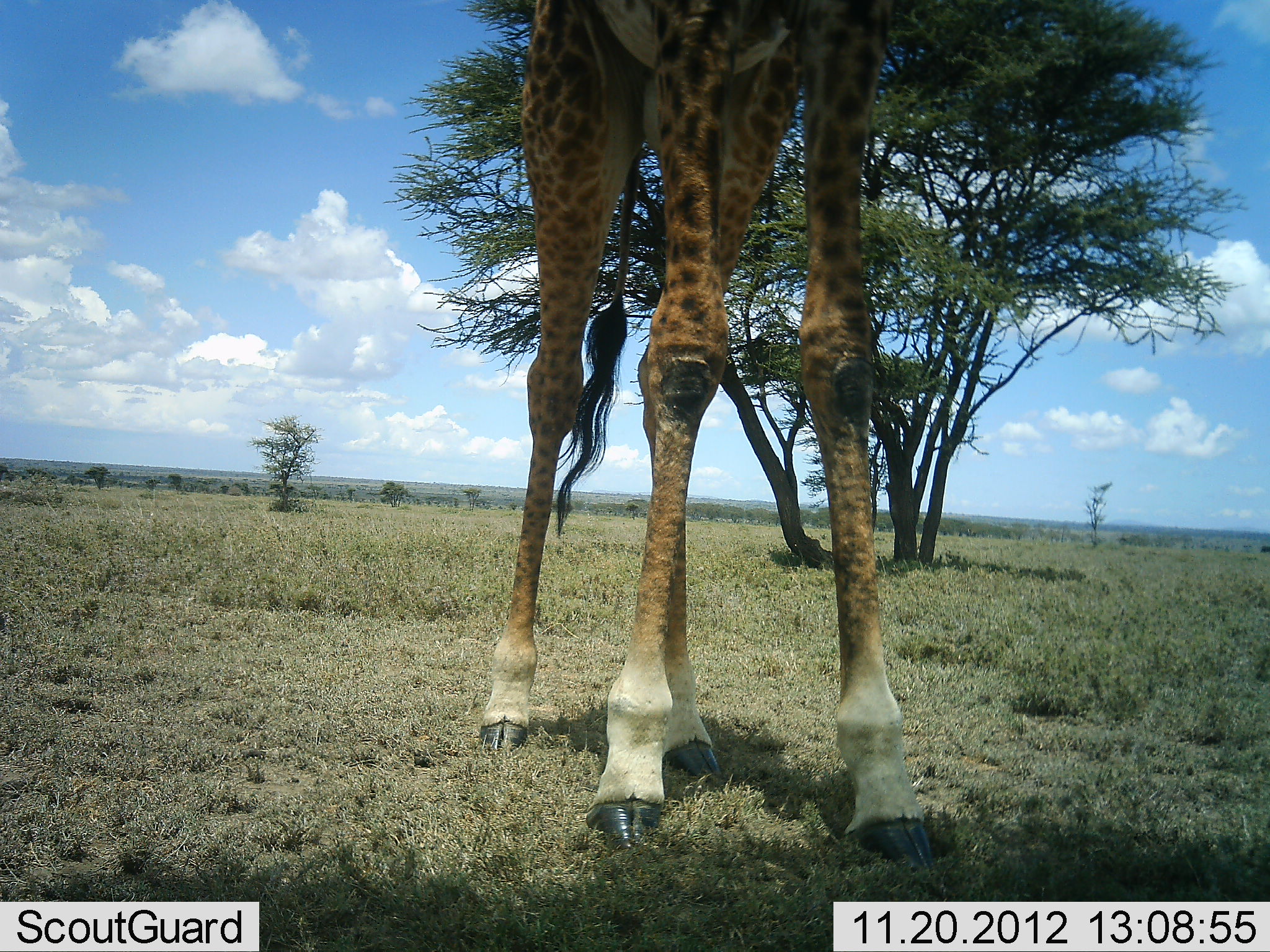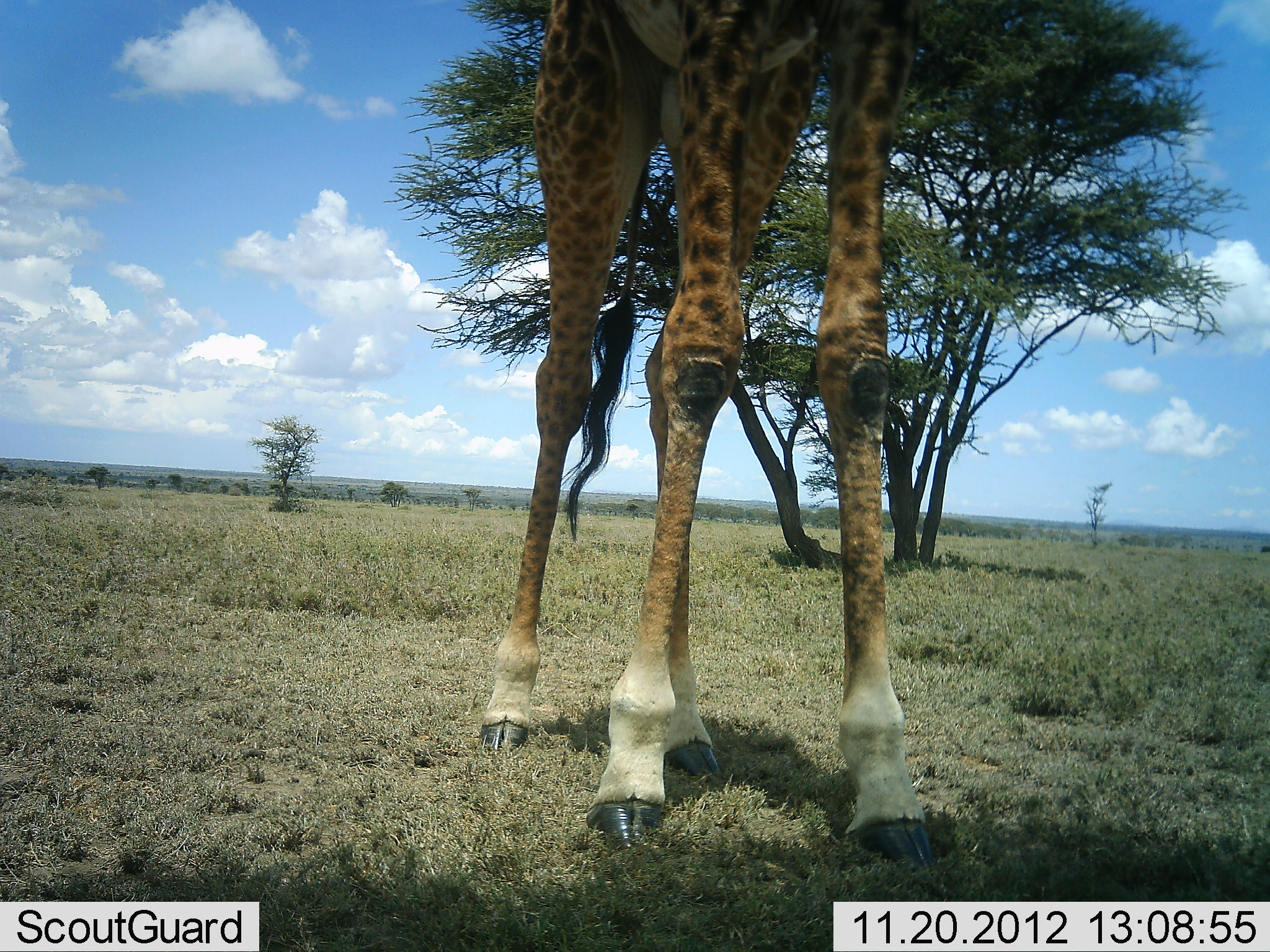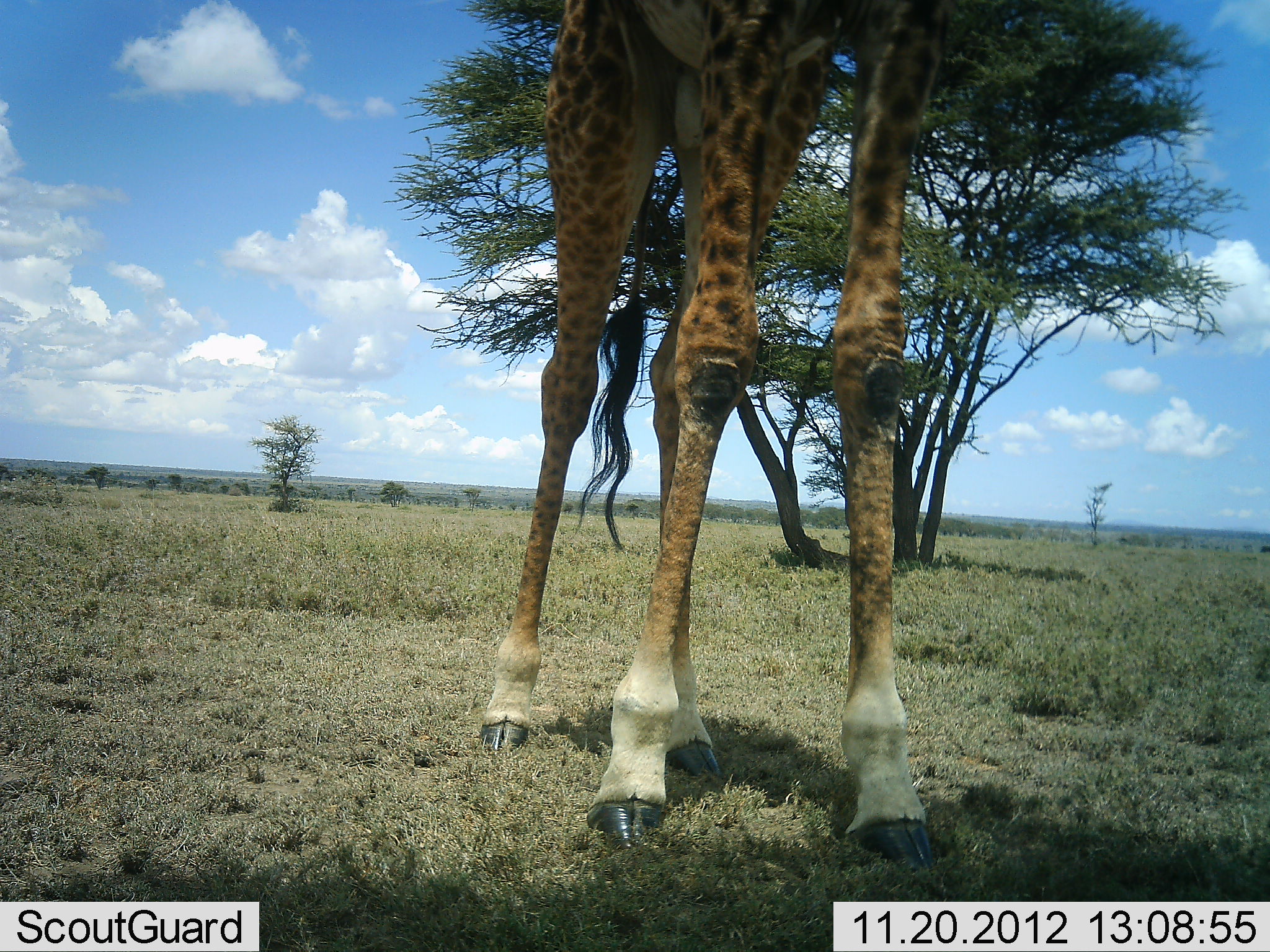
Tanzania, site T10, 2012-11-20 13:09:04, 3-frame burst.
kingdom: Animalia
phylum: Chordata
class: Mammalia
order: Artiodactyla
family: Giraffidae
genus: Giraffa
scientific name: Giraffa camelopardalis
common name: giraffe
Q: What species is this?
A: Giraffe (Giraffa camelopardalis).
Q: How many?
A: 1.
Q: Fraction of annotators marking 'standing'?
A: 100%.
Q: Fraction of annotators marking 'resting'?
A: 0%.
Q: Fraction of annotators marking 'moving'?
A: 0%.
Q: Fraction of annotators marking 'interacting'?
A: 0%.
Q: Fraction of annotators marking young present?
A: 0%.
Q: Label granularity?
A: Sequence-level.